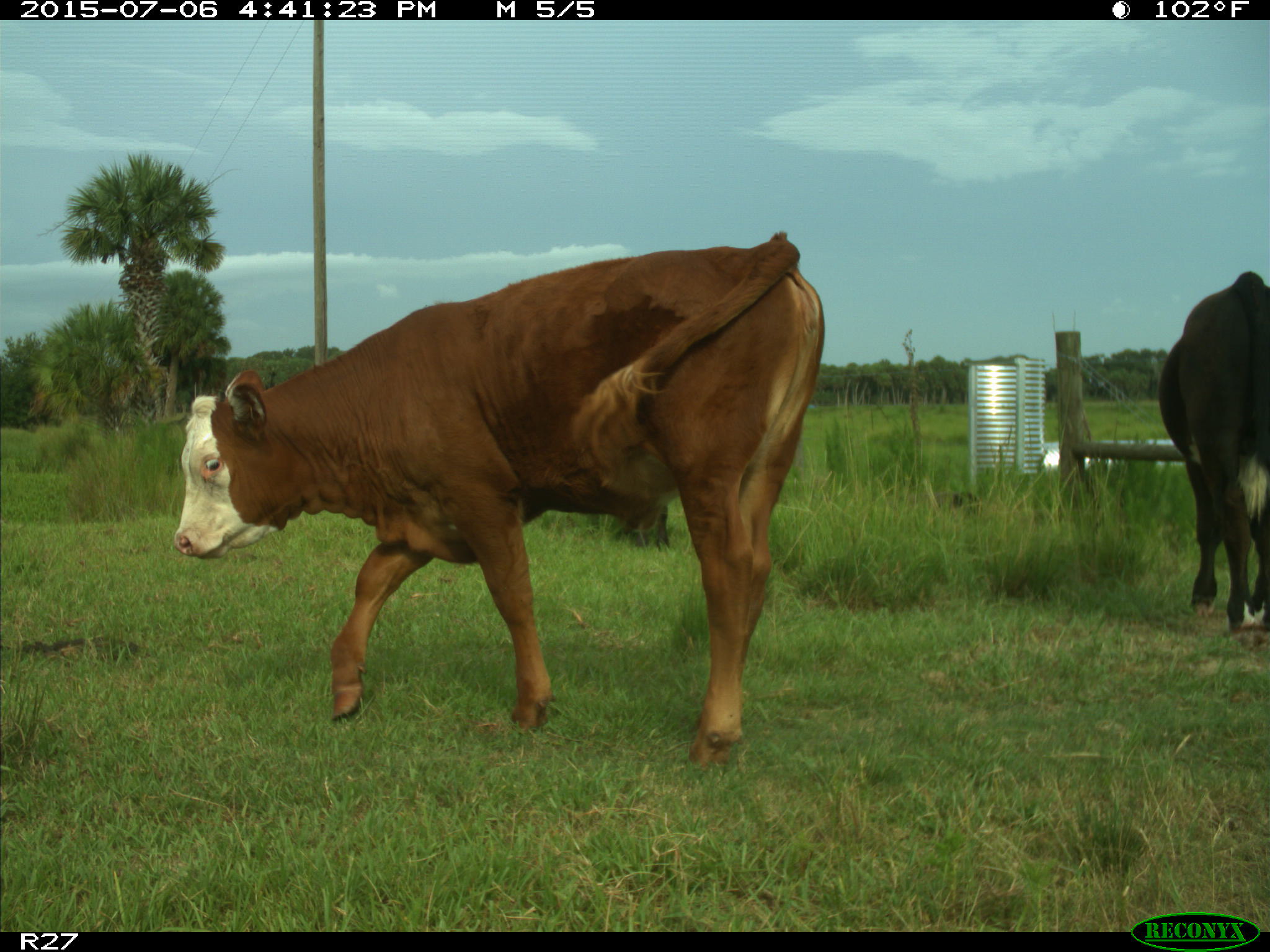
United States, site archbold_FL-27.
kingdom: Animalia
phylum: Chordata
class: Mammalia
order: Artiodactyla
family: Bovidae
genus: Bos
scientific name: Bos taurus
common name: domestic cow